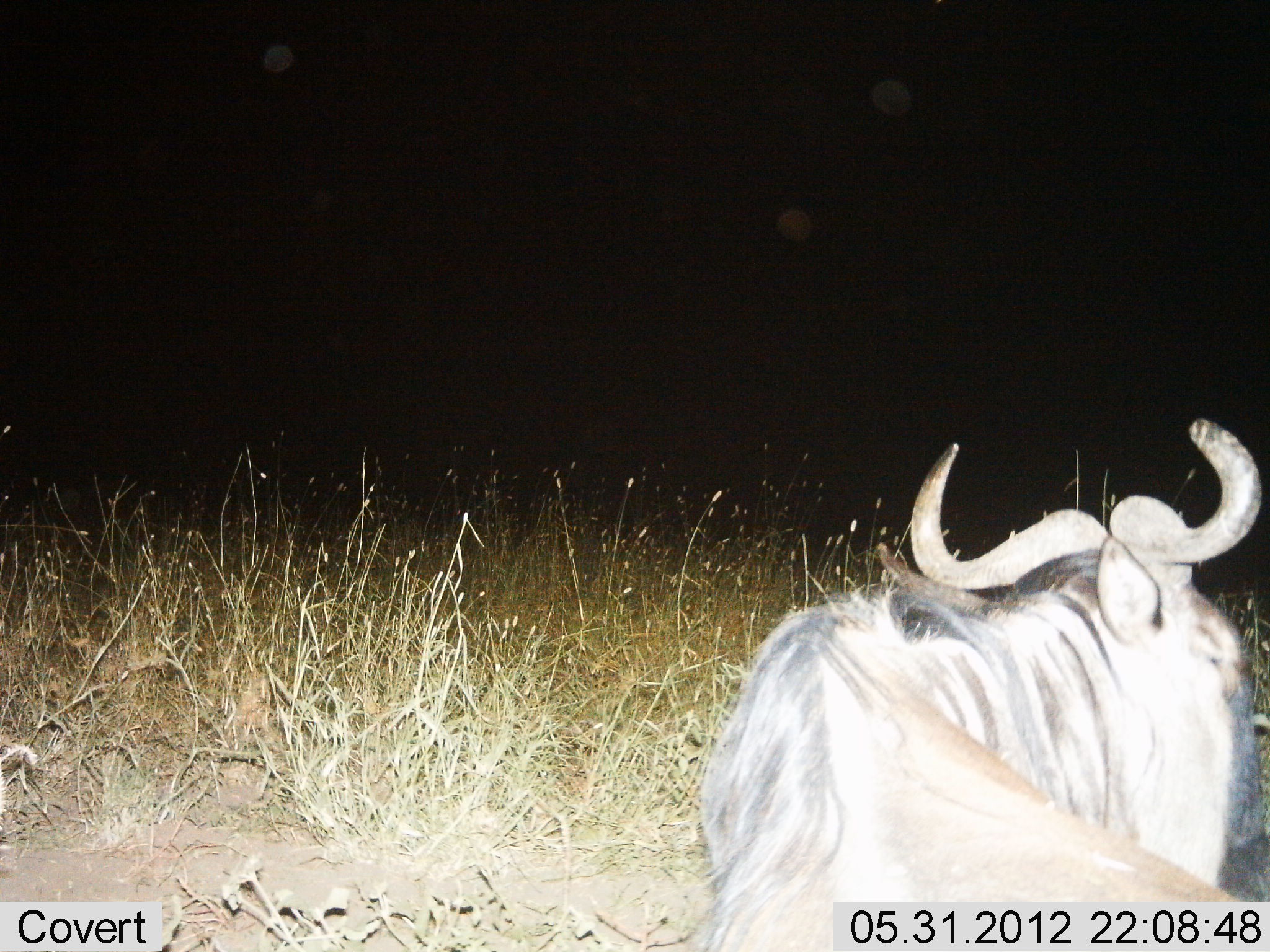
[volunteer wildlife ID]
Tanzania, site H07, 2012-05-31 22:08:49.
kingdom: Animalia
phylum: Chordata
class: Mammalia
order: Artiodactyla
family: Bovidae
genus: Connochaetes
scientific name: Connochaetes taurinus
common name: blue wildebeest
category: wildebeest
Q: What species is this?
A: Wildebeest (blue wildebeest) (Connochaetes taurinus).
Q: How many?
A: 1.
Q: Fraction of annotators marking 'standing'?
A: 30%.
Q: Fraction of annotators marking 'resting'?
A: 70%.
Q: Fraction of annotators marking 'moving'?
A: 0%.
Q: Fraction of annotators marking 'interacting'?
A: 0%.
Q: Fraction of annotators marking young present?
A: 0%.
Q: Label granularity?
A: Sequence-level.